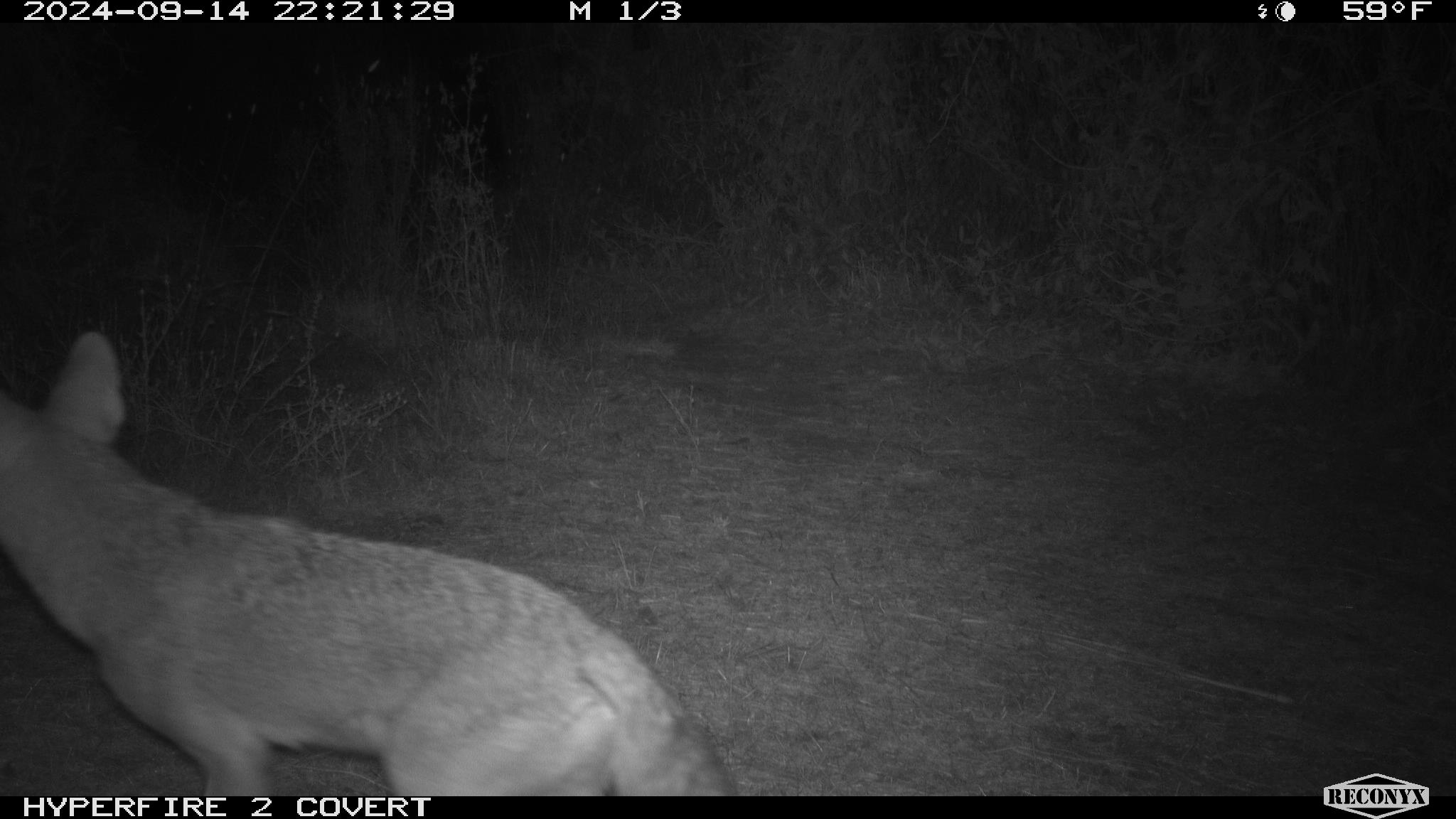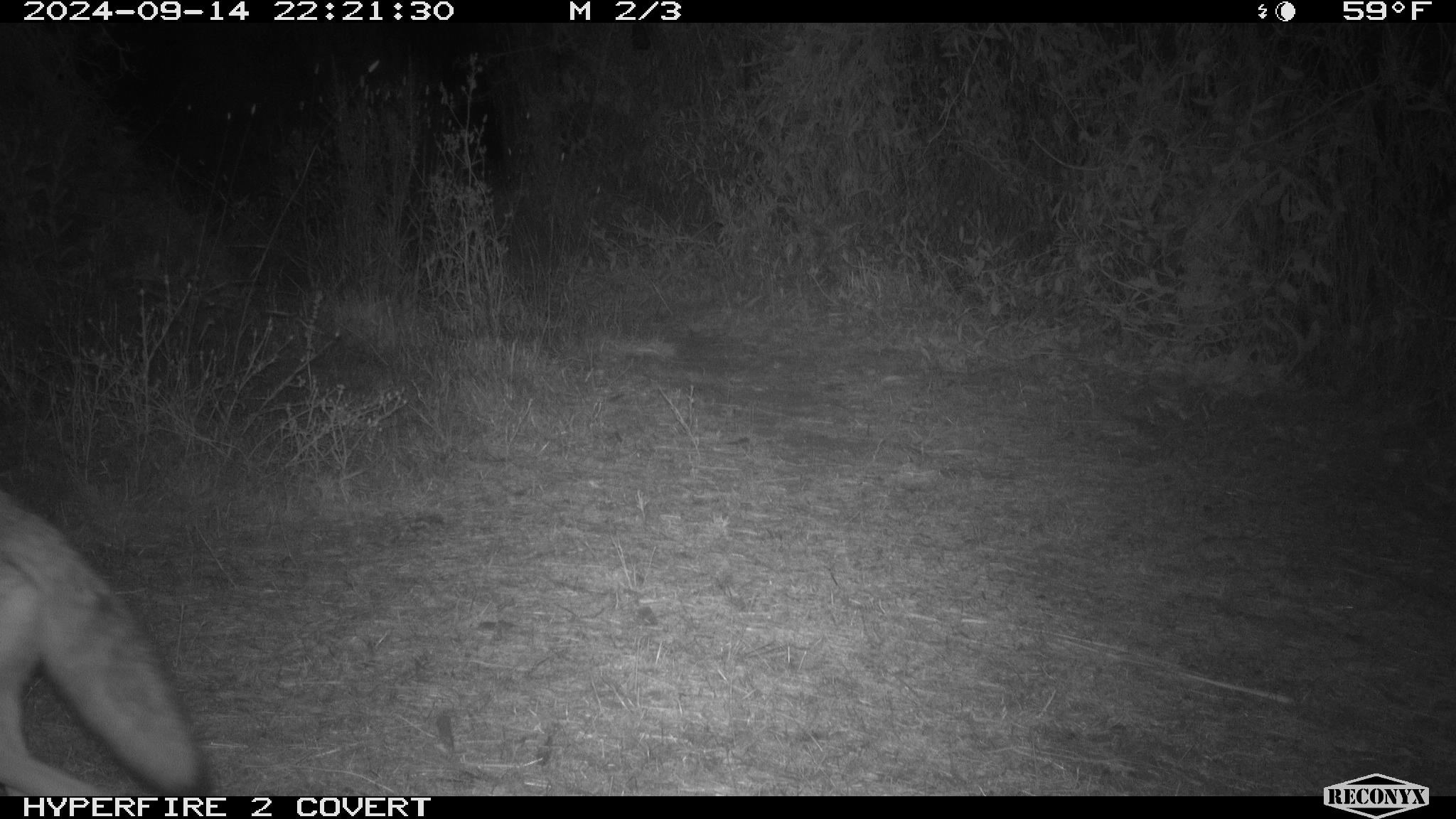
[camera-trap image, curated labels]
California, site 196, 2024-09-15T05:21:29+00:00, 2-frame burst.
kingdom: Animalia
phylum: Chordata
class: Mammalia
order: Carnivora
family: Canidae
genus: Canis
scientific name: Canis latrans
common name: coyote